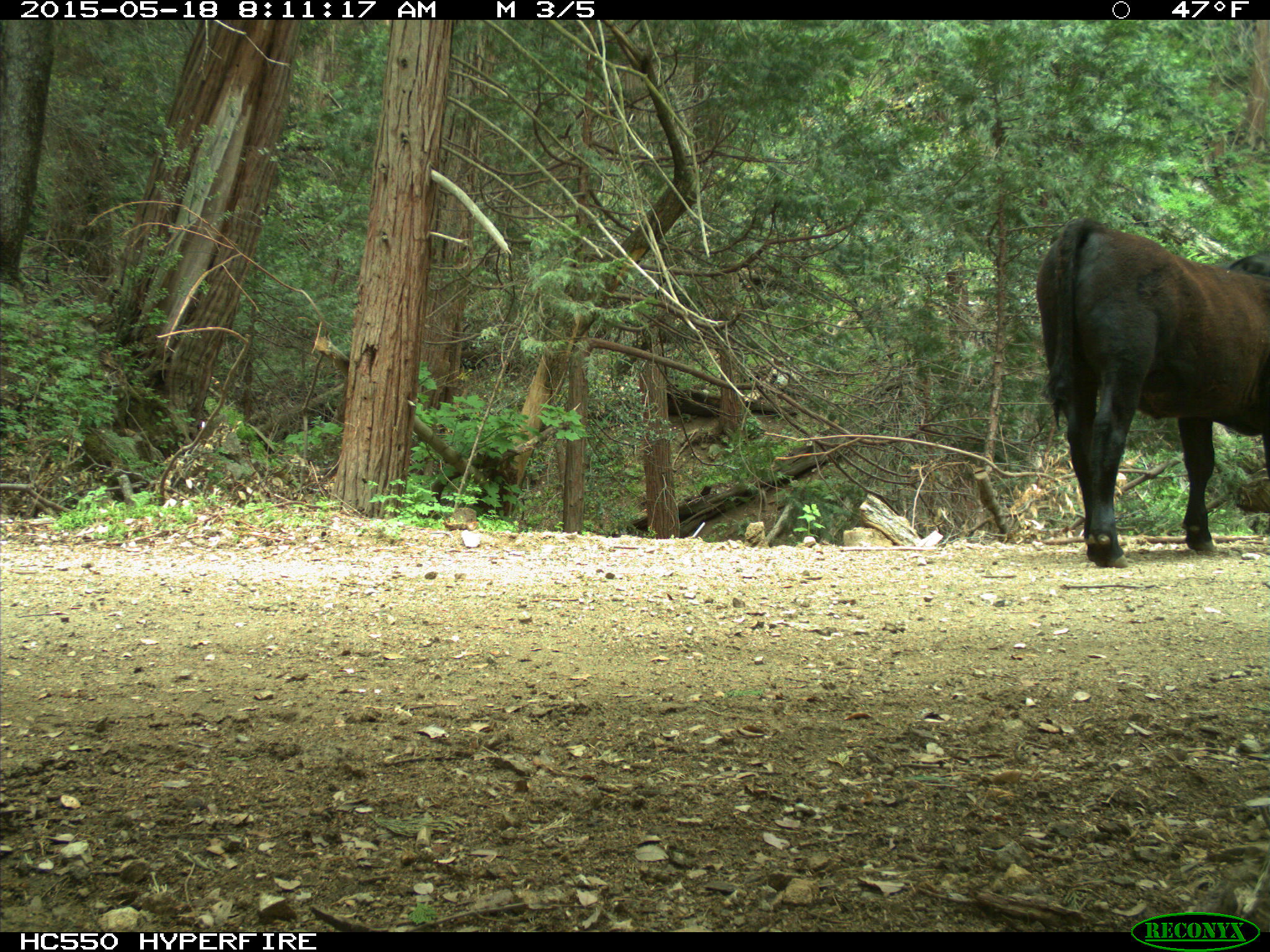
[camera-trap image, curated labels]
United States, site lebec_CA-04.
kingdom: Animalia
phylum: Chordata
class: Mammalia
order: Artiodactyla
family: Bovidae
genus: Bos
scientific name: Bos taurus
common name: domestic cow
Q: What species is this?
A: Bos taurus (domestic cow).